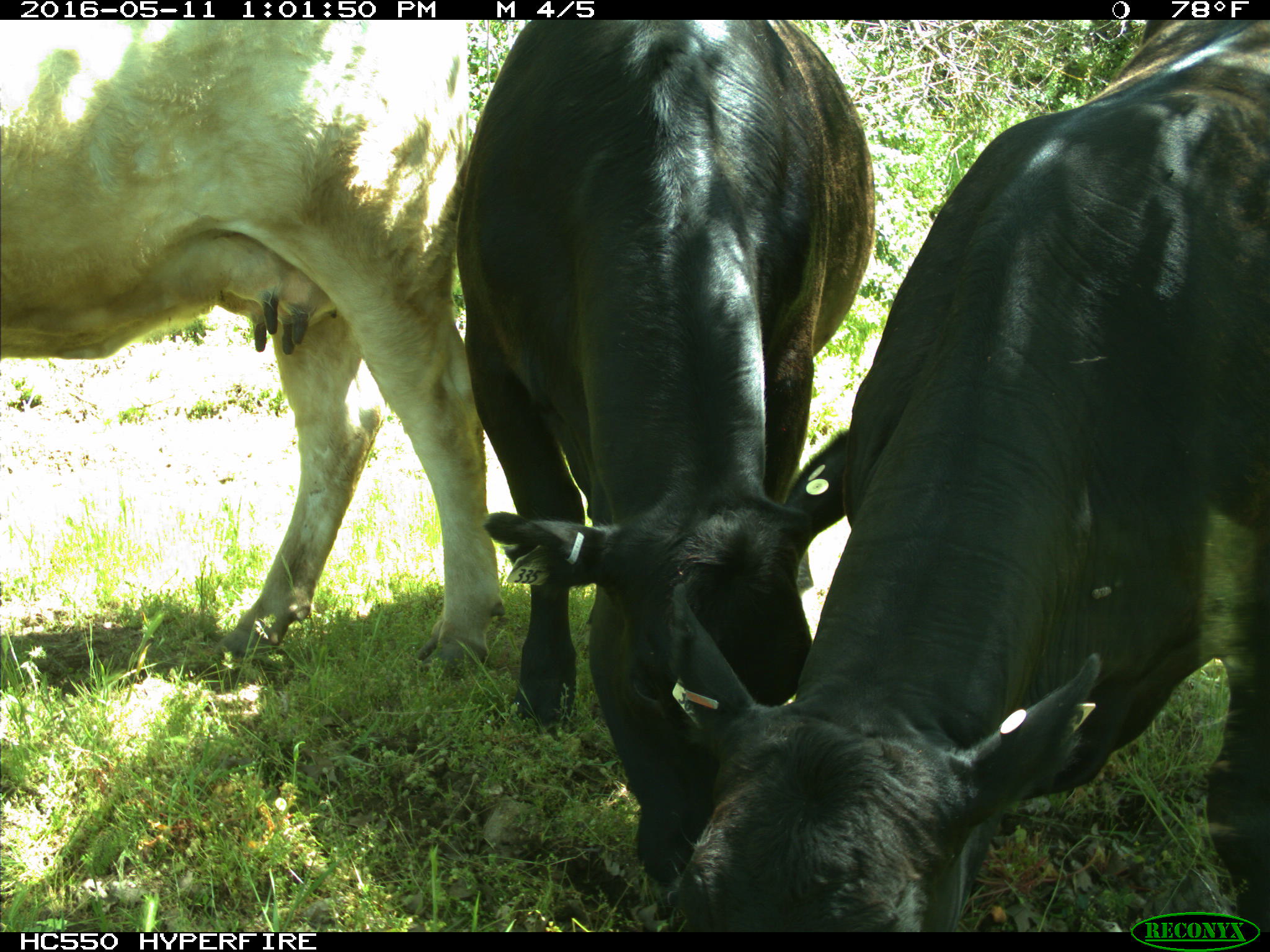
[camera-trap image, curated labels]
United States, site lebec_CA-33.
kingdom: Animalia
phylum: Chordata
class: Mammalia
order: Artiodactyla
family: Bovidae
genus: Bos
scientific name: Bos taurus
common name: domestic cow